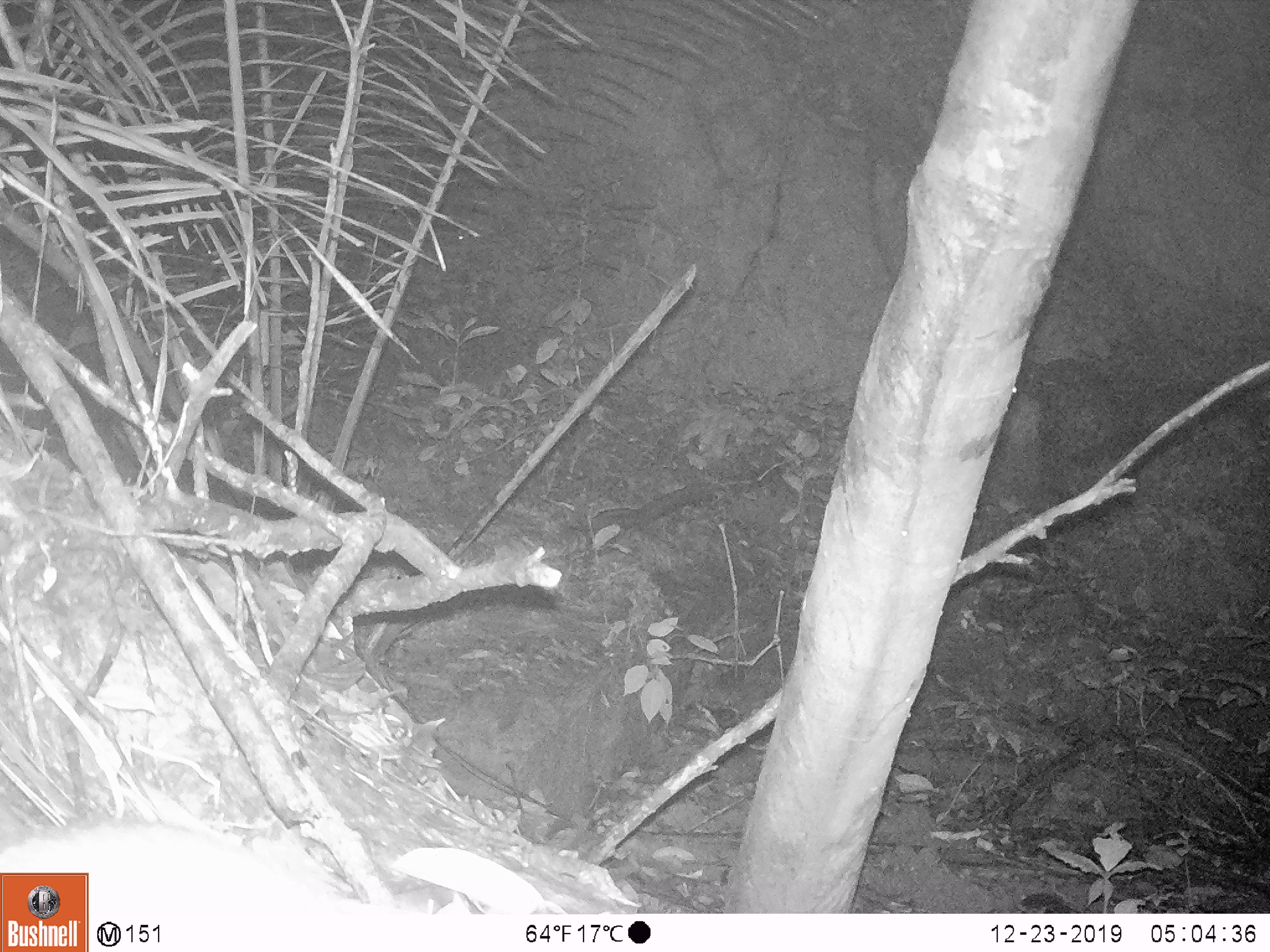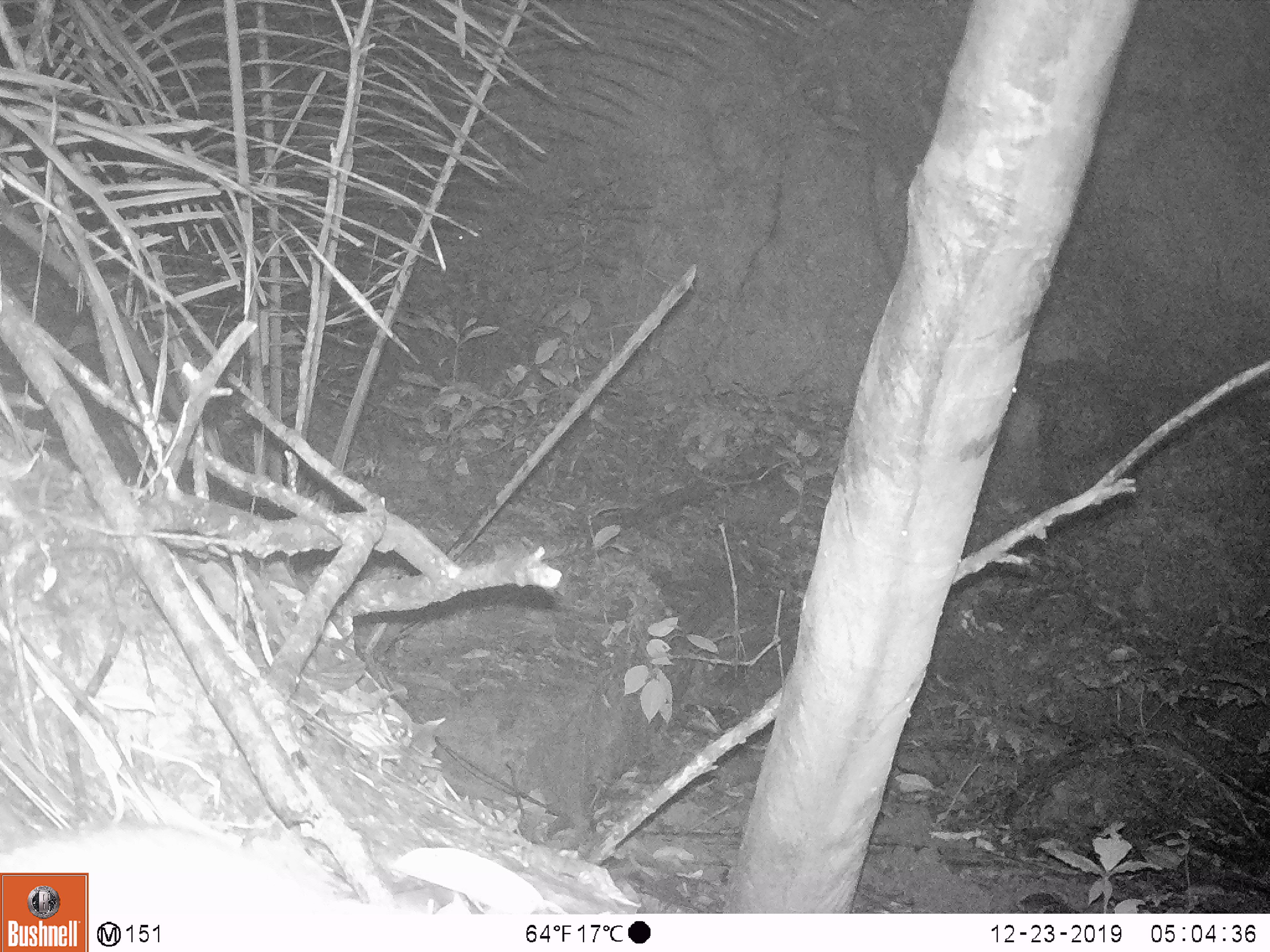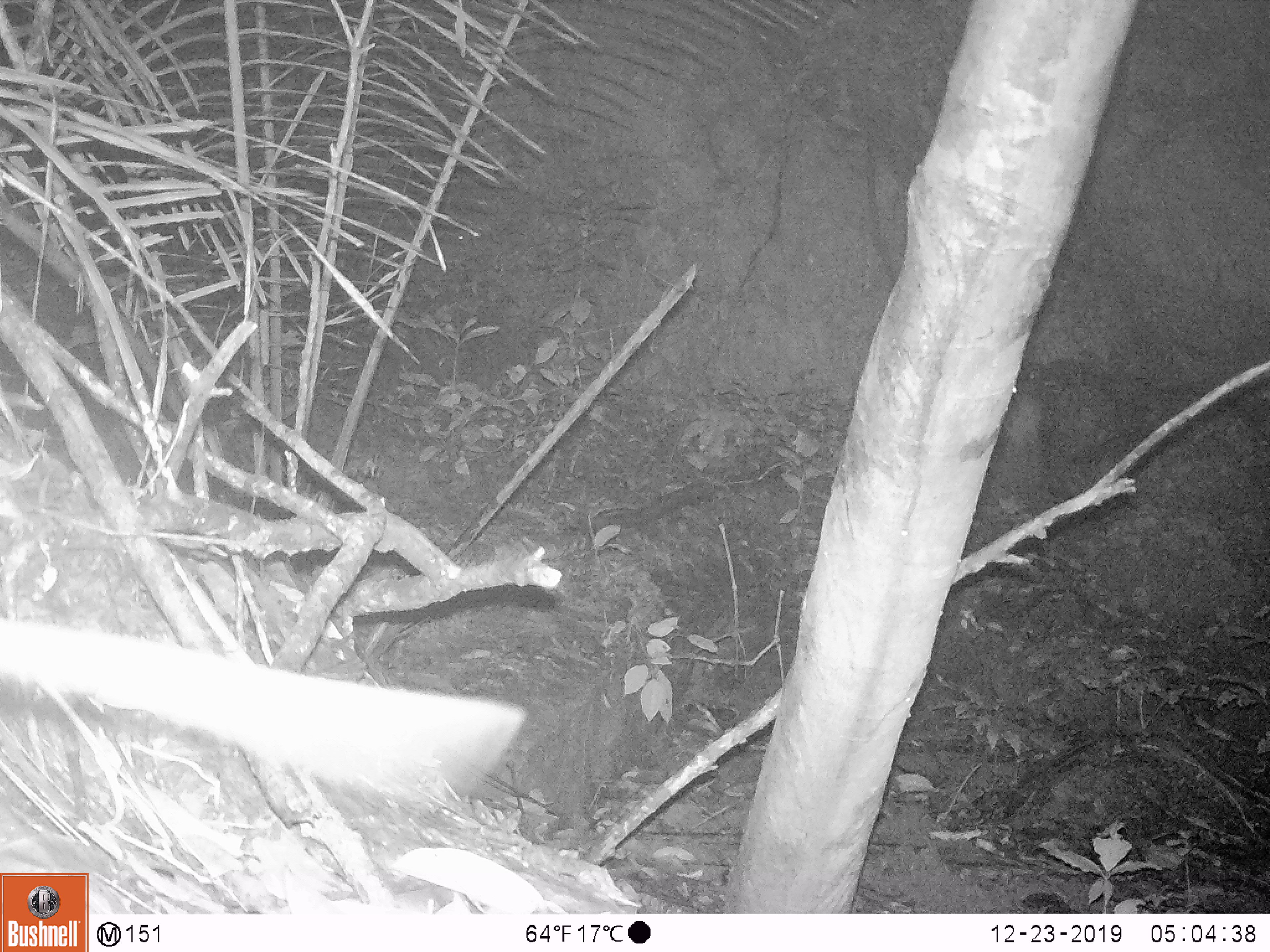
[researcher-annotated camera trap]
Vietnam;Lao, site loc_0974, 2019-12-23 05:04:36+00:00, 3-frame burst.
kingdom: Animalia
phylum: Chordata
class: Mammalia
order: Rodentia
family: Muridae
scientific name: Muridae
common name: old-world mice and rats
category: unidentified murid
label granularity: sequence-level